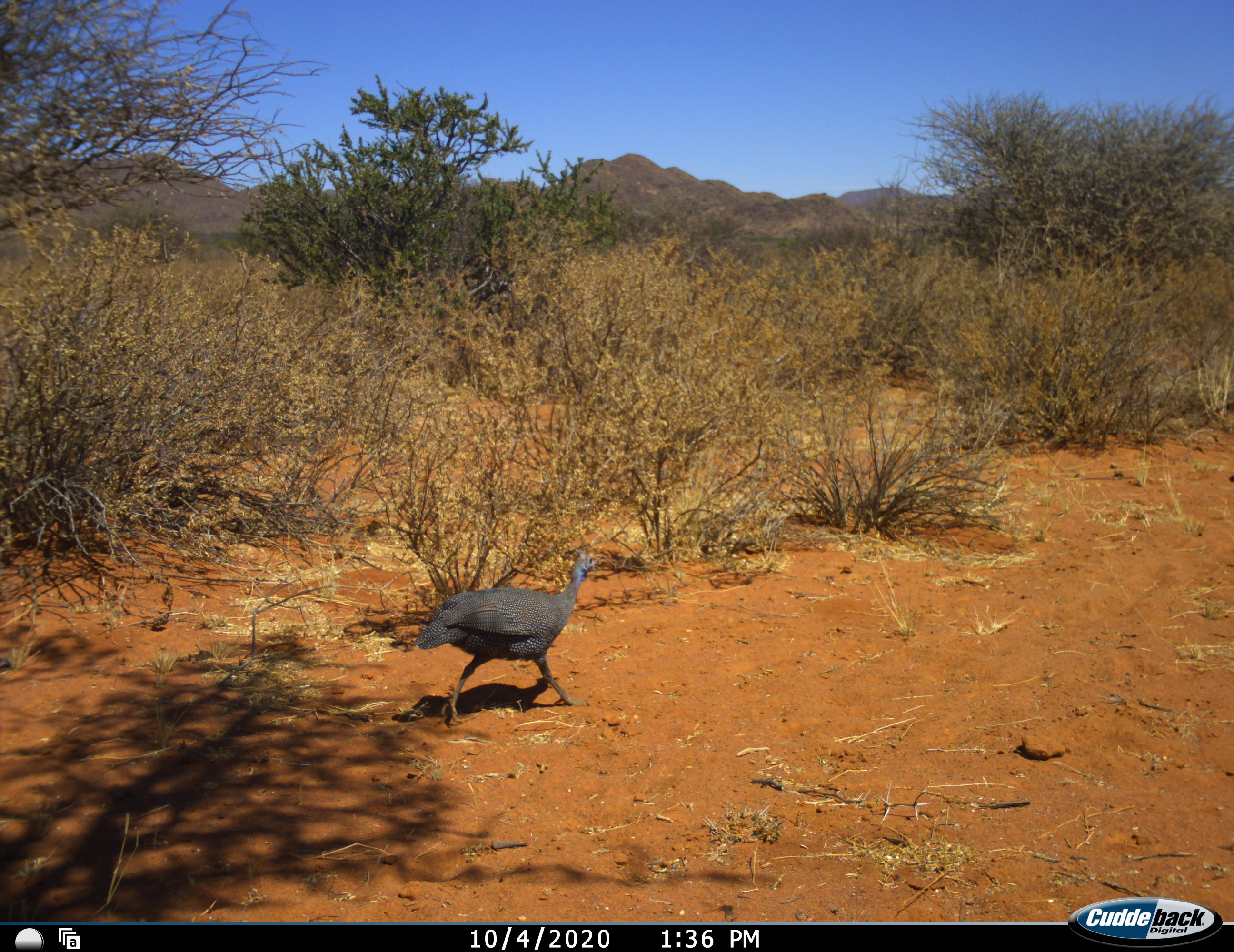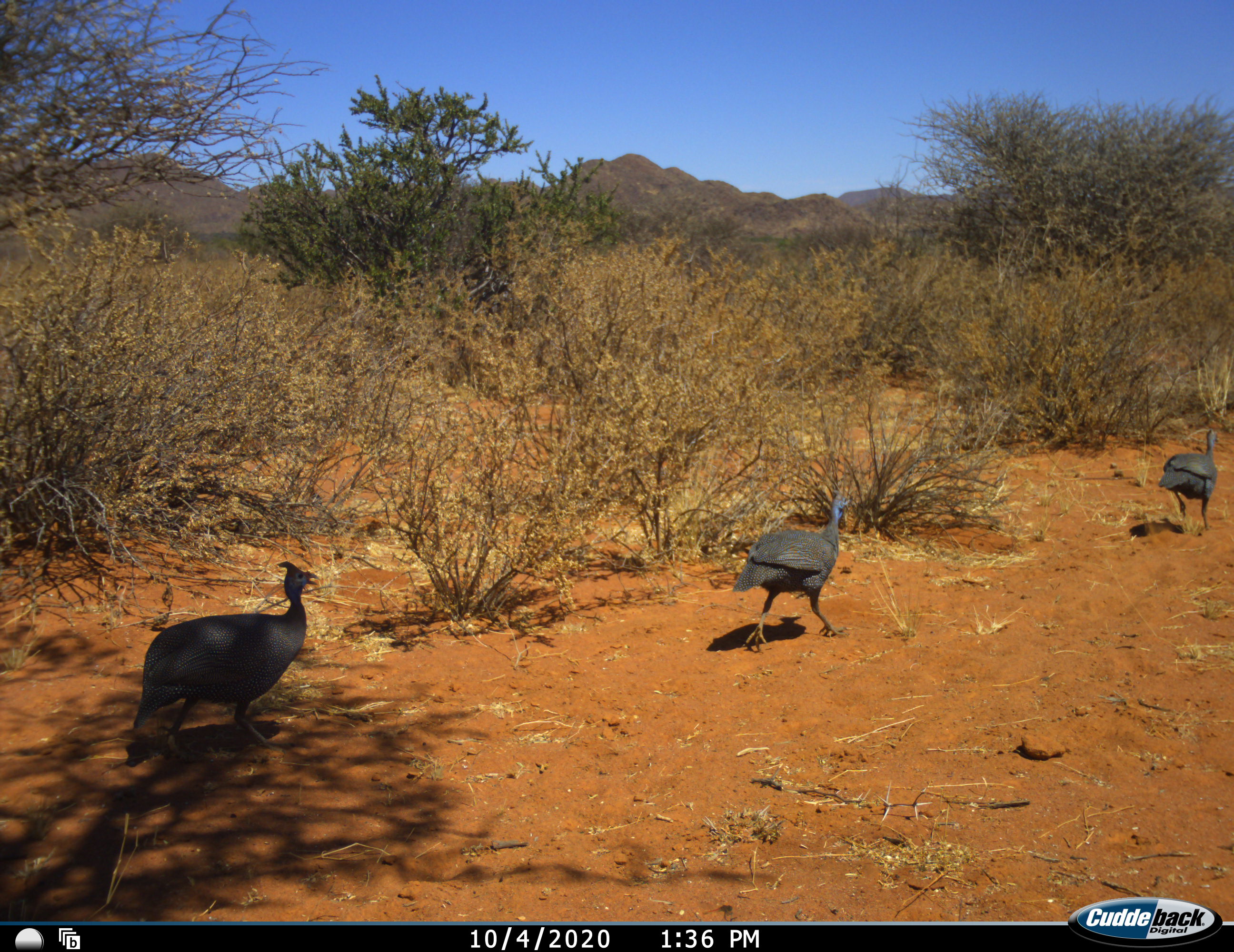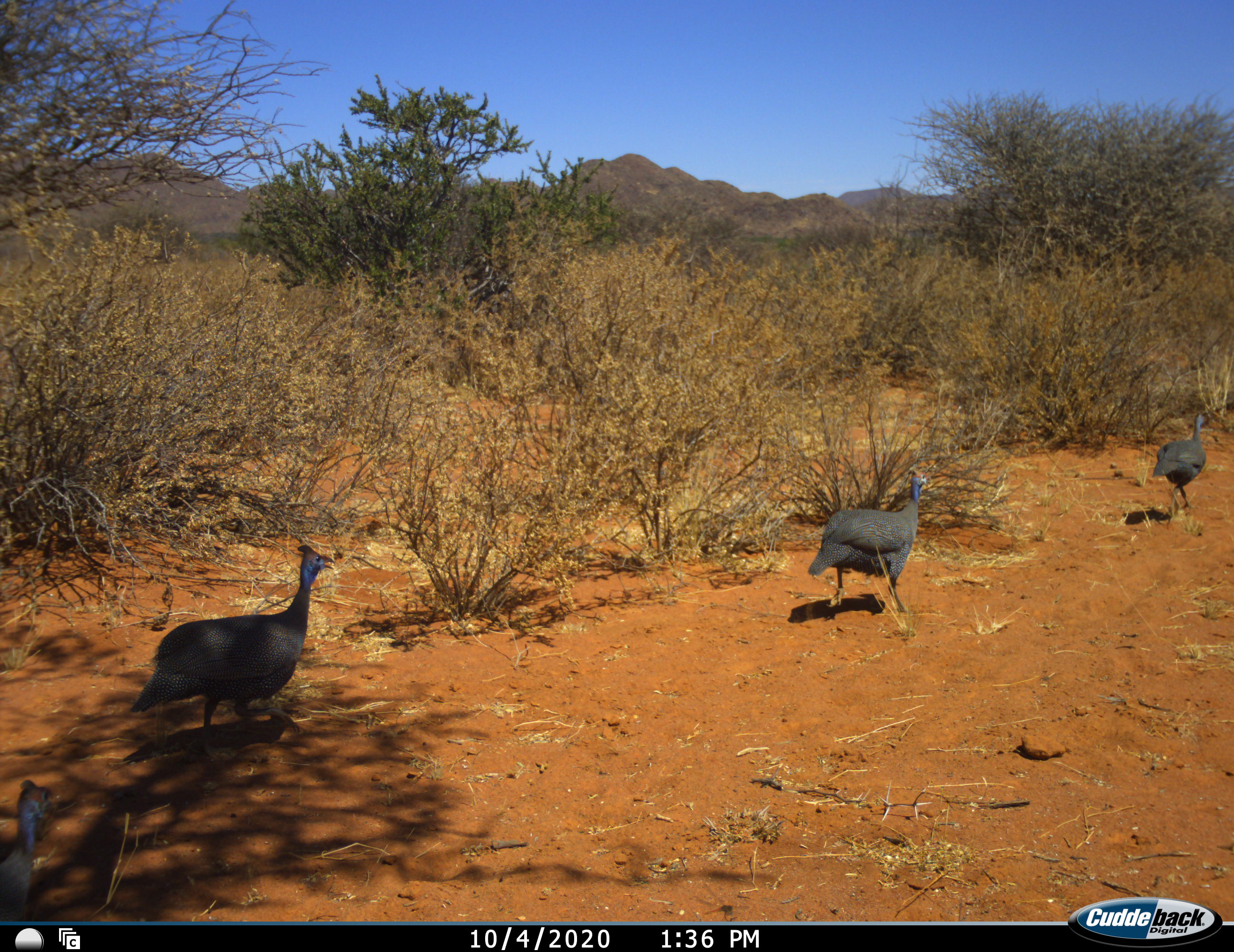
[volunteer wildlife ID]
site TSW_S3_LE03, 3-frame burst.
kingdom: Animalia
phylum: Chordata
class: Aves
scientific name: Aves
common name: bird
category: birdother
Birdother (bird) (Aves), count 3. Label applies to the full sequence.